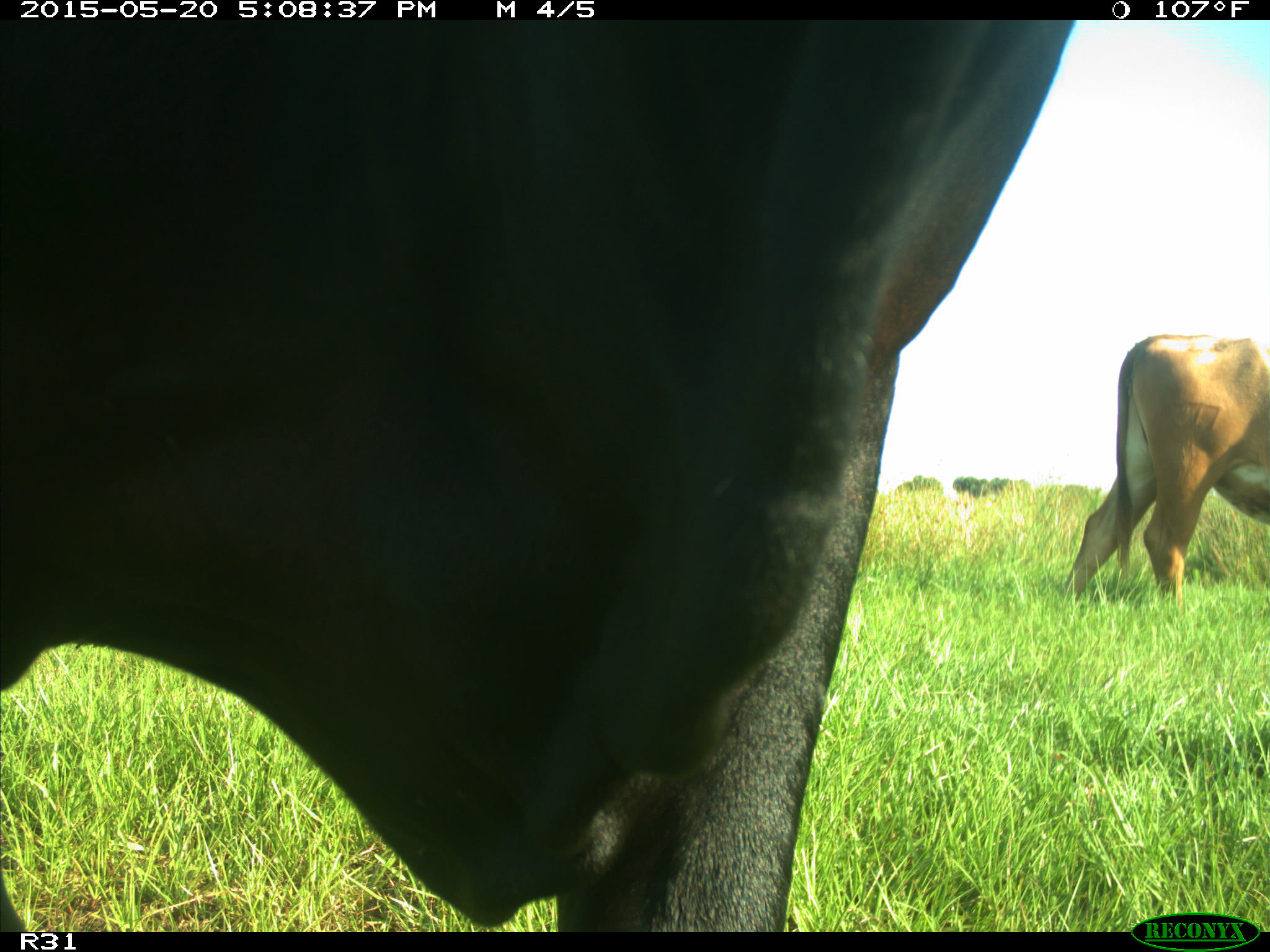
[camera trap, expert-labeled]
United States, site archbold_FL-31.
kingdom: Animalia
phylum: Chordata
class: Mammalia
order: Artiodactyla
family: Bovidae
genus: Bos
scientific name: Bos taurus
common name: domestic cow